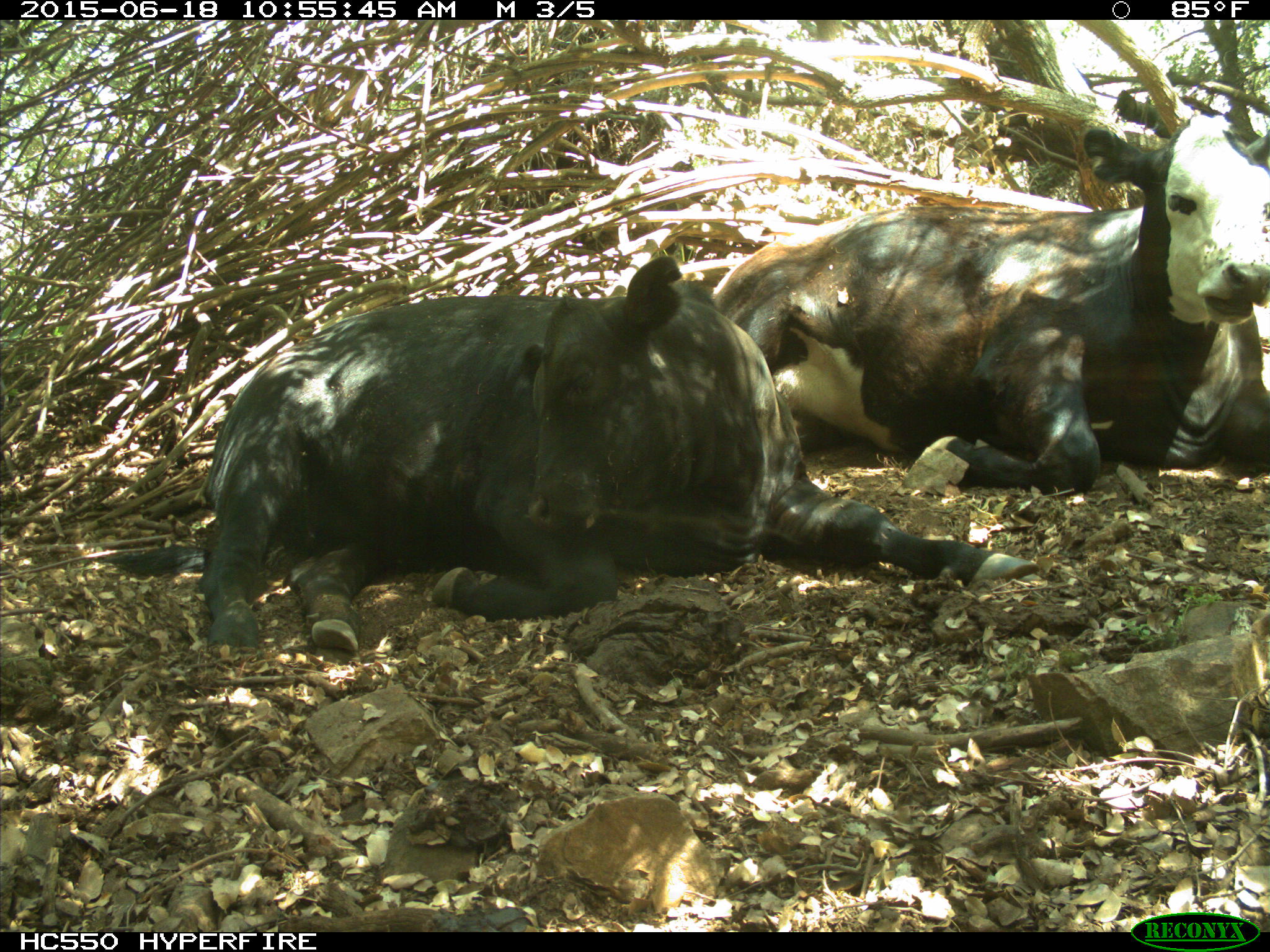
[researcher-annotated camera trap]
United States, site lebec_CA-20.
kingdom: Animalia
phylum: Chordata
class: Mammalia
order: Artiodactyla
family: Bovidae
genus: Bos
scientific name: Bos taurus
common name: domestic cow